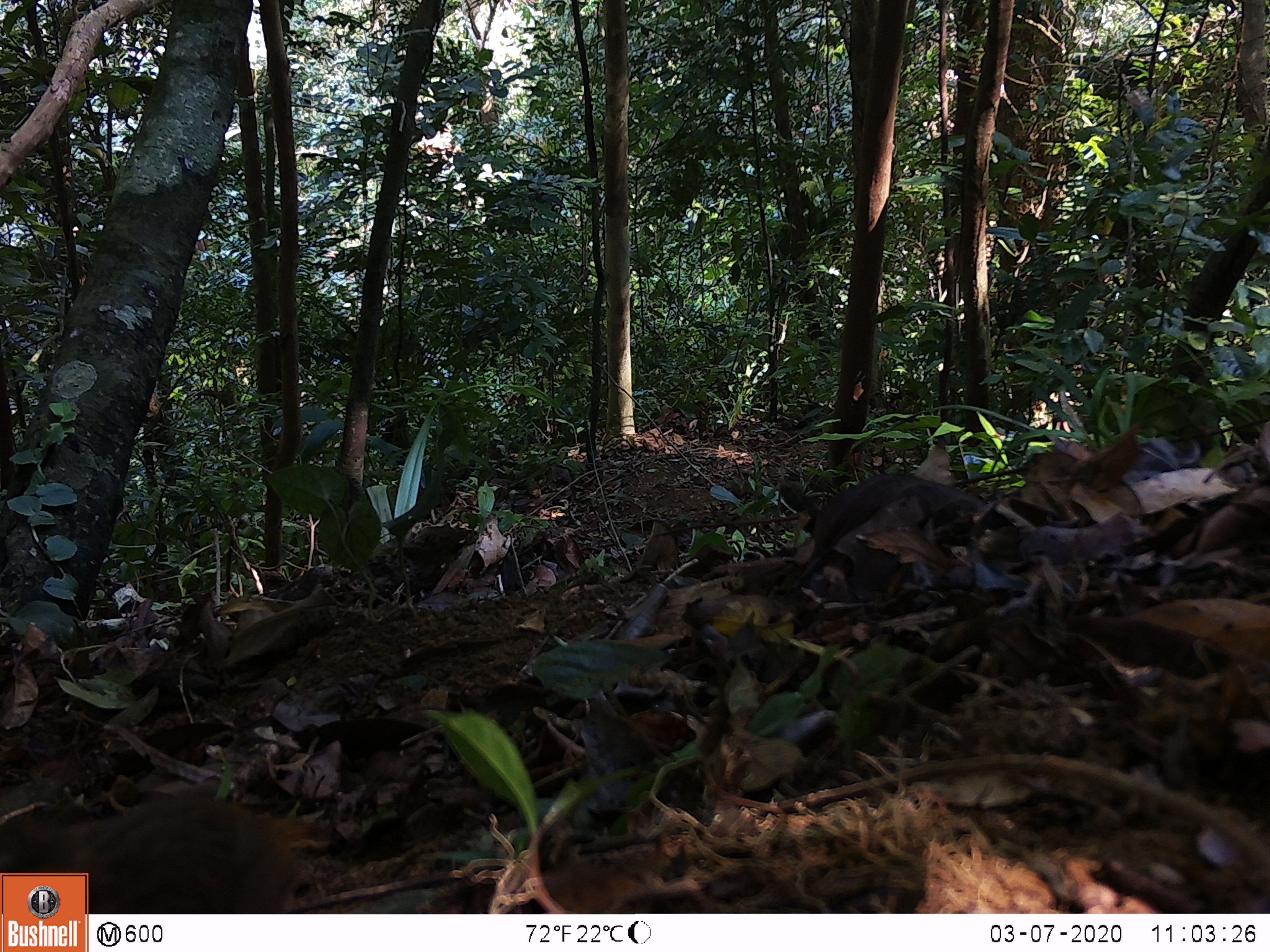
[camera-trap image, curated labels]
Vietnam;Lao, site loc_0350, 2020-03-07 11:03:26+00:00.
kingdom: Animalia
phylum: Chordata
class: Aves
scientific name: Aves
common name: bird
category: unidentified bird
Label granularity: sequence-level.